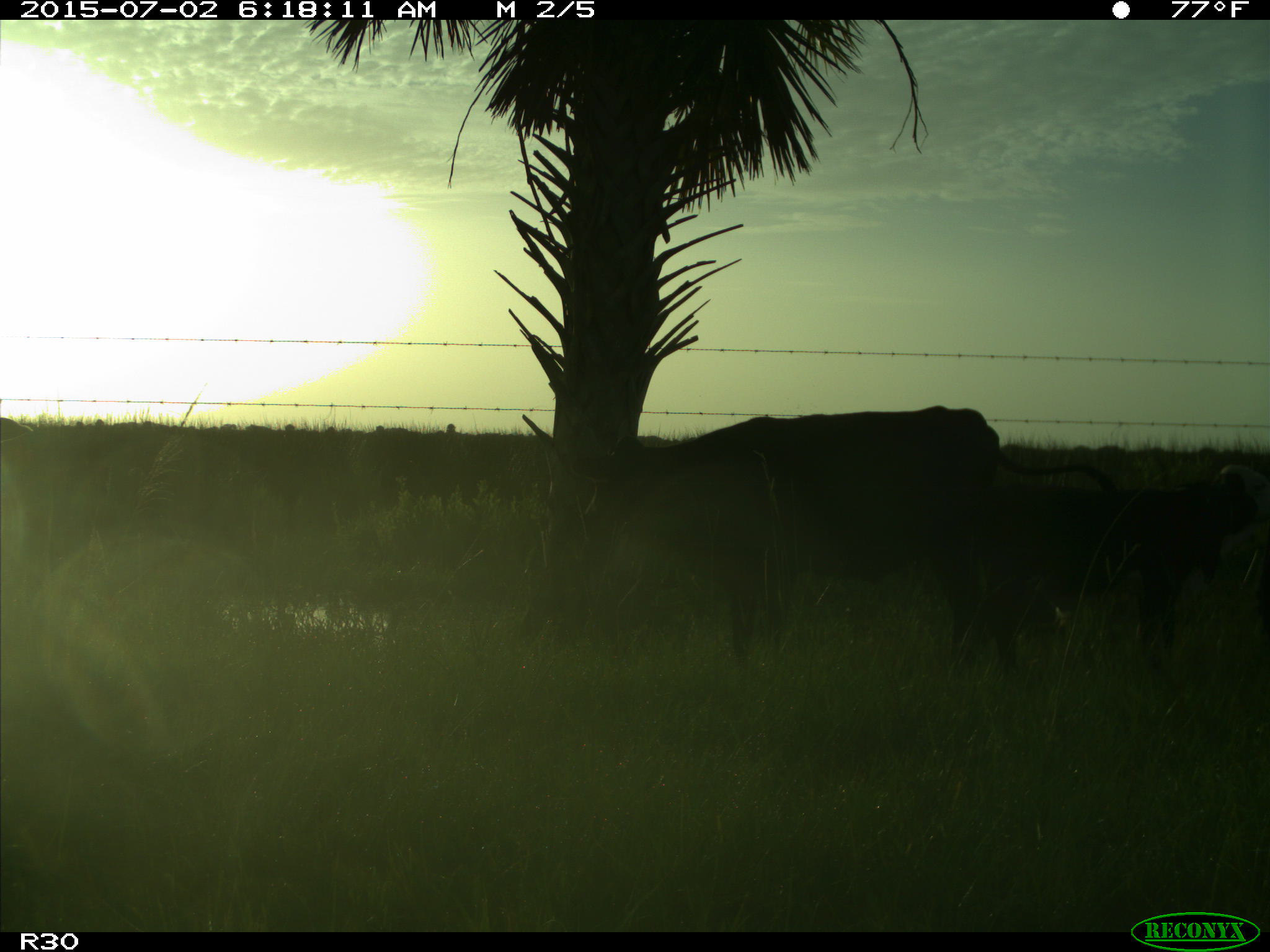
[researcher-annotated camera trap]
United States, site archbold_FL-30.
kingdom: Animalia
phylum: Chordata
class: Mammalia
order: Artiodactyla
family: Bovidae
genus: Bos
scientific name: Bos taurus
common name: domestic cow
Bos taurus (domestic cow).